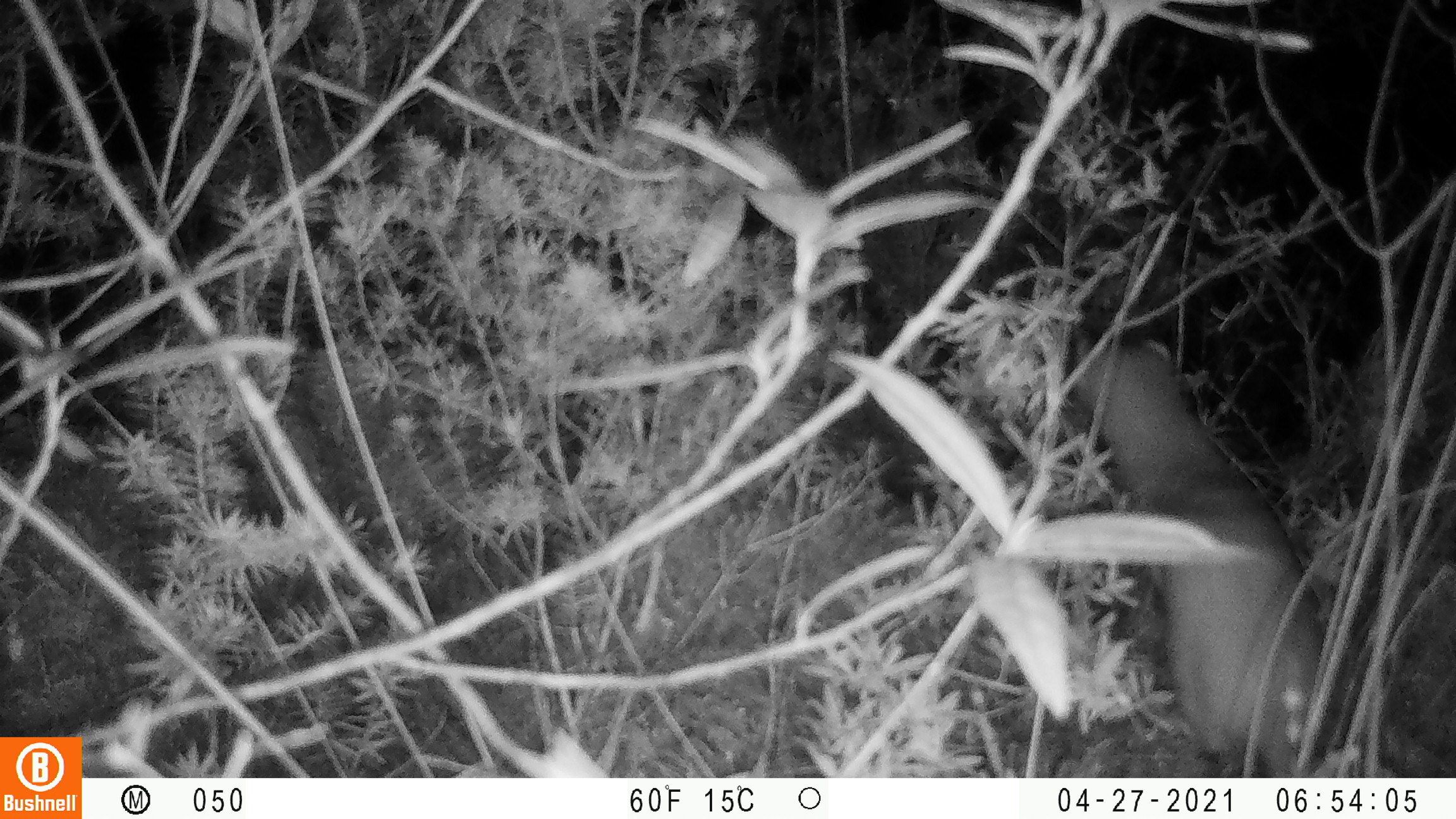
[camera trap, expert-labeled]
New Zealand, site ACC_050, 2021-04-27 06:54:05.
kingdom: Animalia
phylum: Chordata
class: Mammalia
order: Carnivora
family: Mustelidae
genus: Mustela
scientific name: Mustela erminea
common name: stoat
Stoat (Mustela erminea).